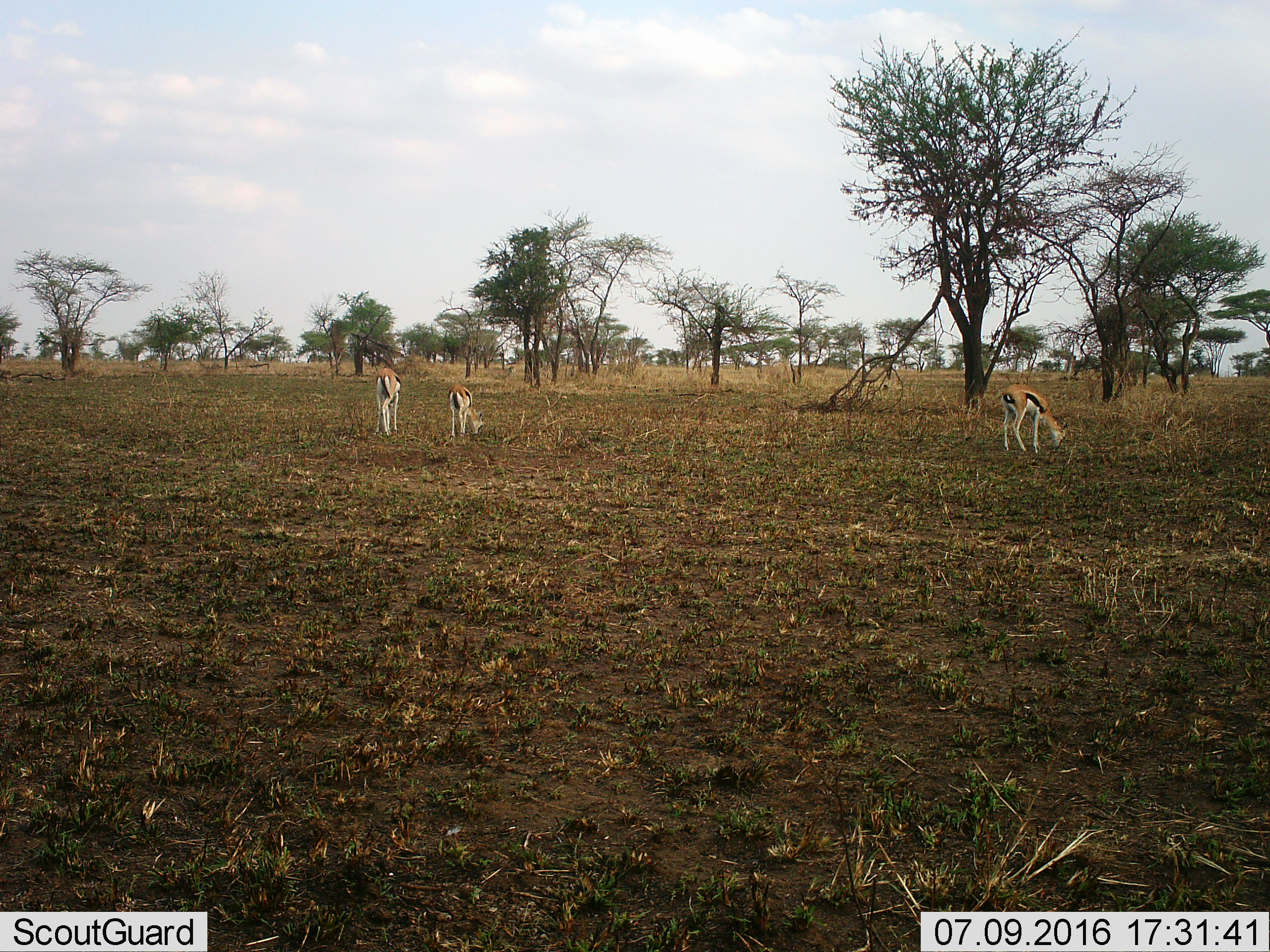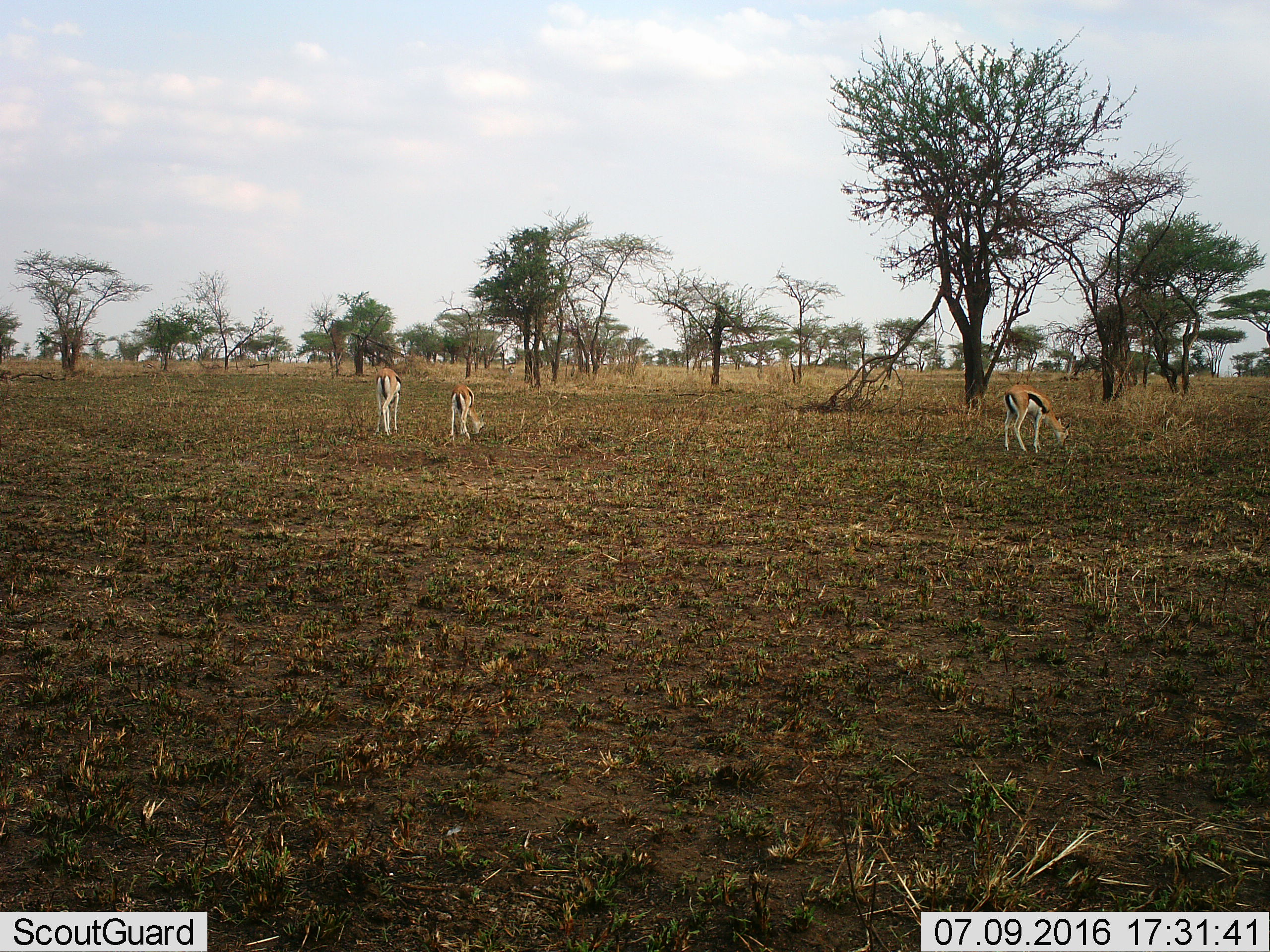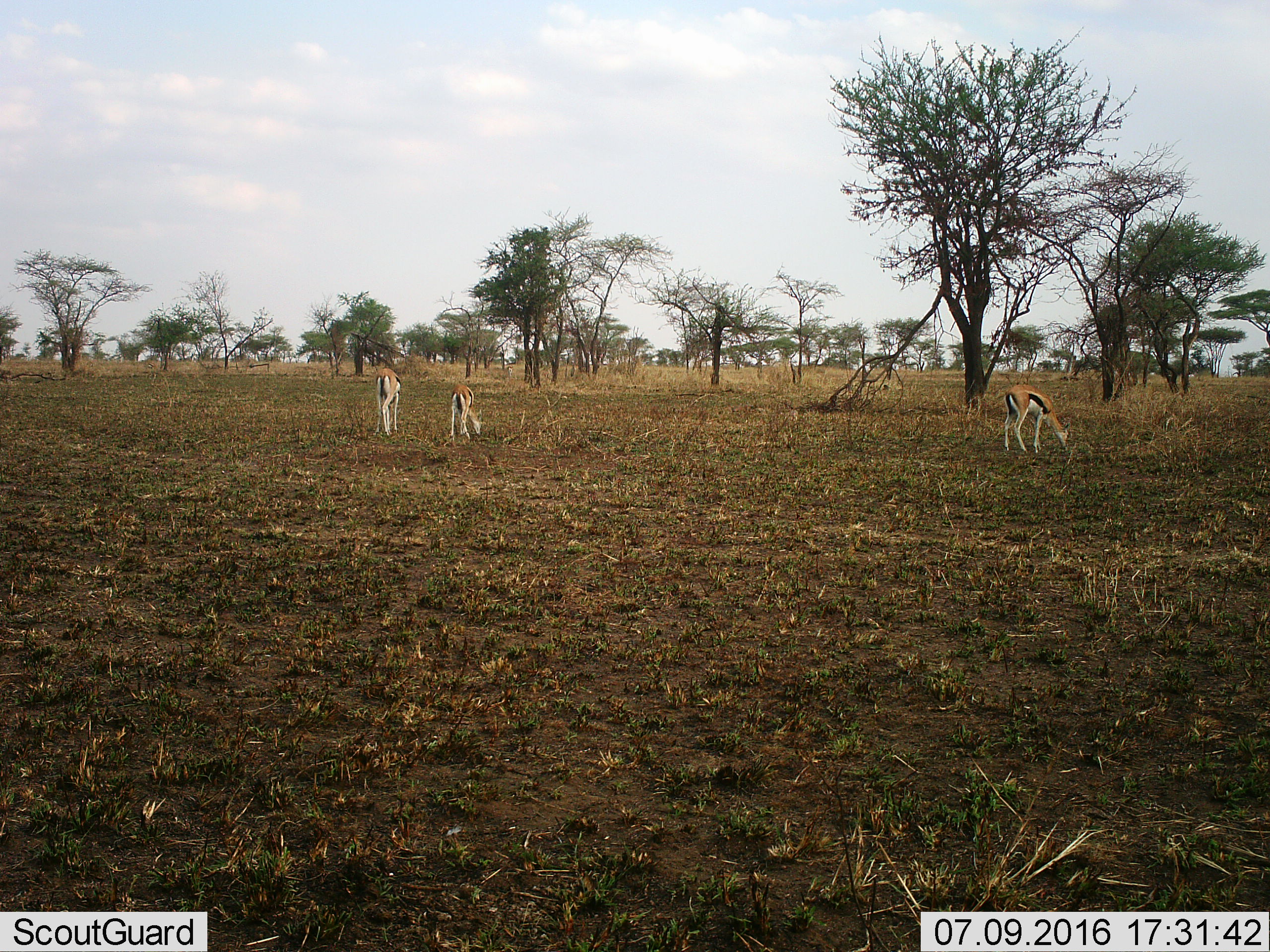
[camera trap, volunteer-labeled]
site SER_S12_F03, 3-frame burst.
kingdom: Animalia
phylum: Chordata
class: Mammalia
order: Artiodactyla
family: Bovidae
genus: Eudorcas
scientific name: Eudorcas thomsonii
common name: thomson's gazelle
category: gazellethomsons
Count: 3.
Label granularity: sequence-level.